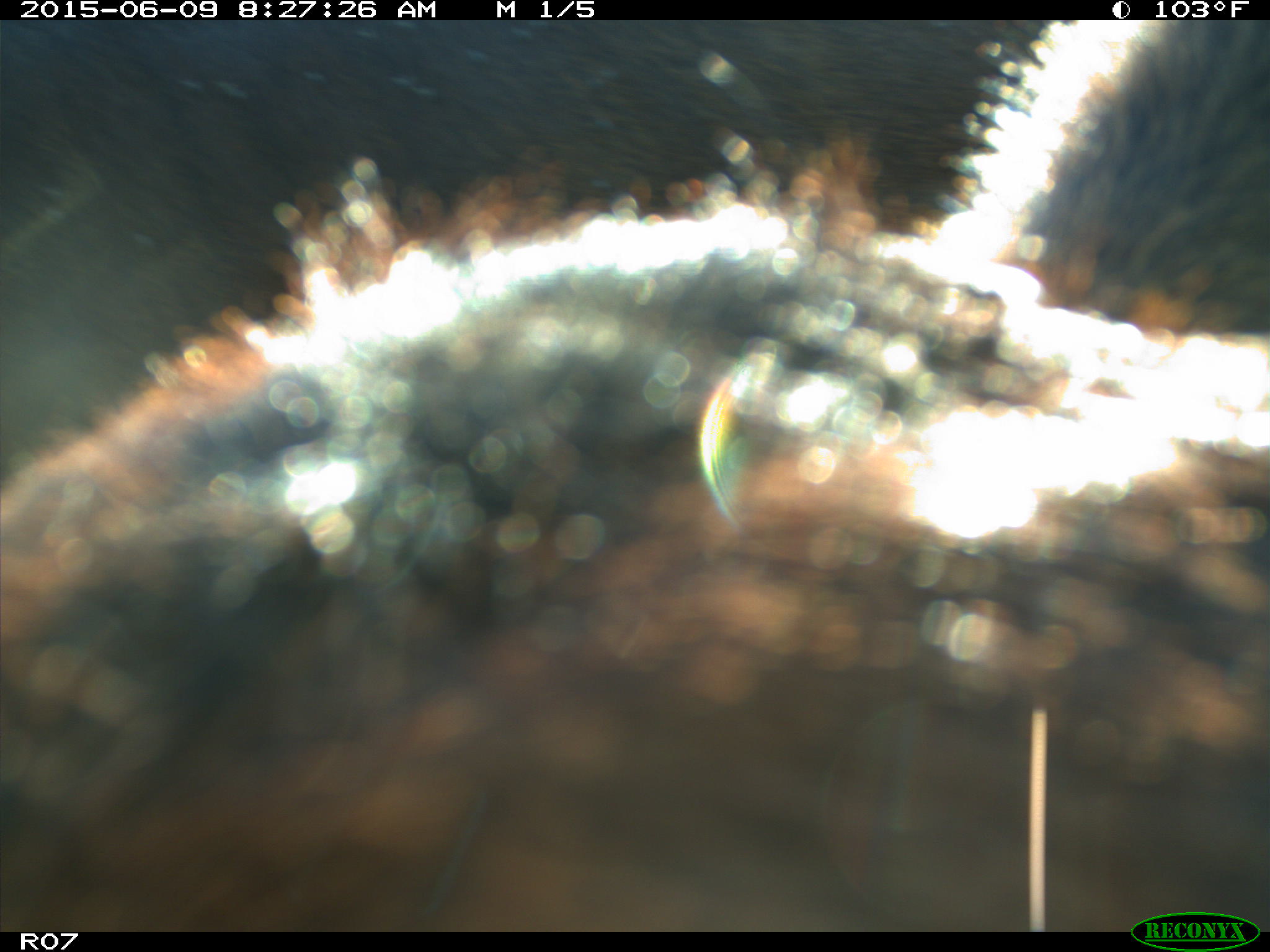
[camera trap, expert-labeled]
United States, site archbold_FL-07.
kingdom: Animalia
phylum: Chordata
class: Mammalia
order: Artiodactyla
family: Bovidae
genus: Bos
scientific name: Bos taurus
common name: domestic cow